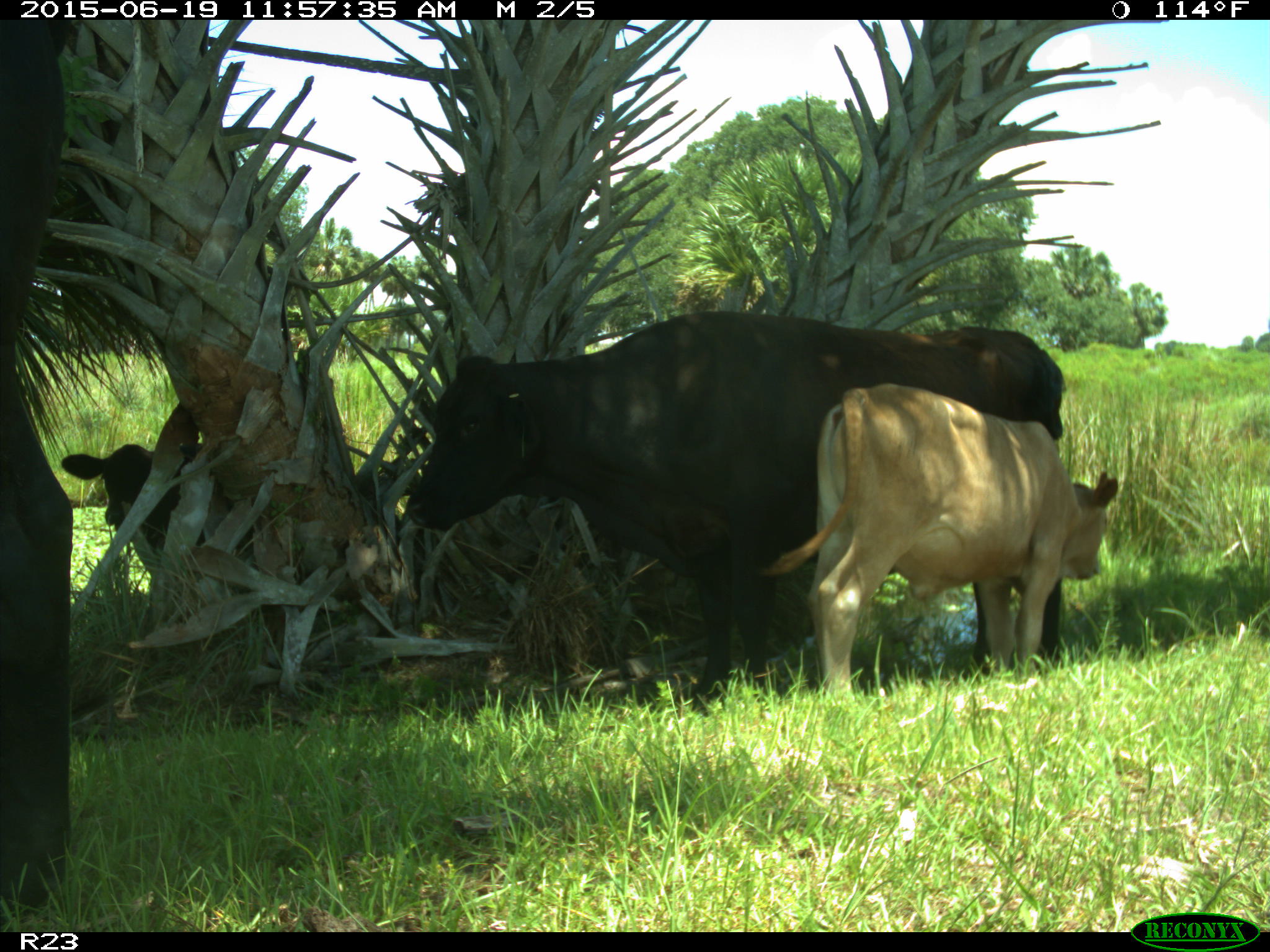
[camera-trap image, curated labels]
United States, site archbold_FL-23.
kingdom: Animalia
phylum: Chordata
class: Mammalia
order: Artiodactyla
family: Bovidae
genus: Bos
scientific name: Bos taurus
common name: domestic cow